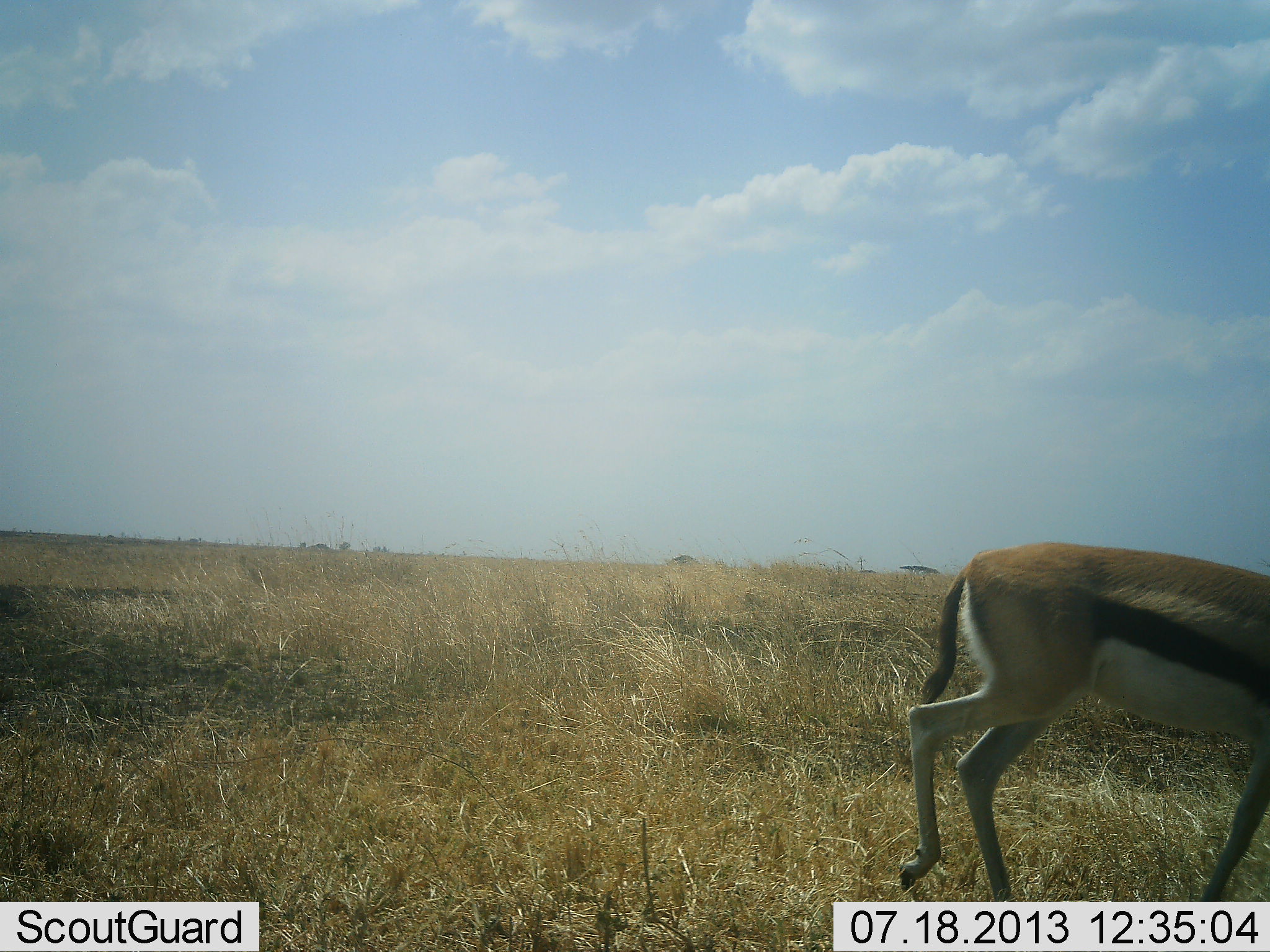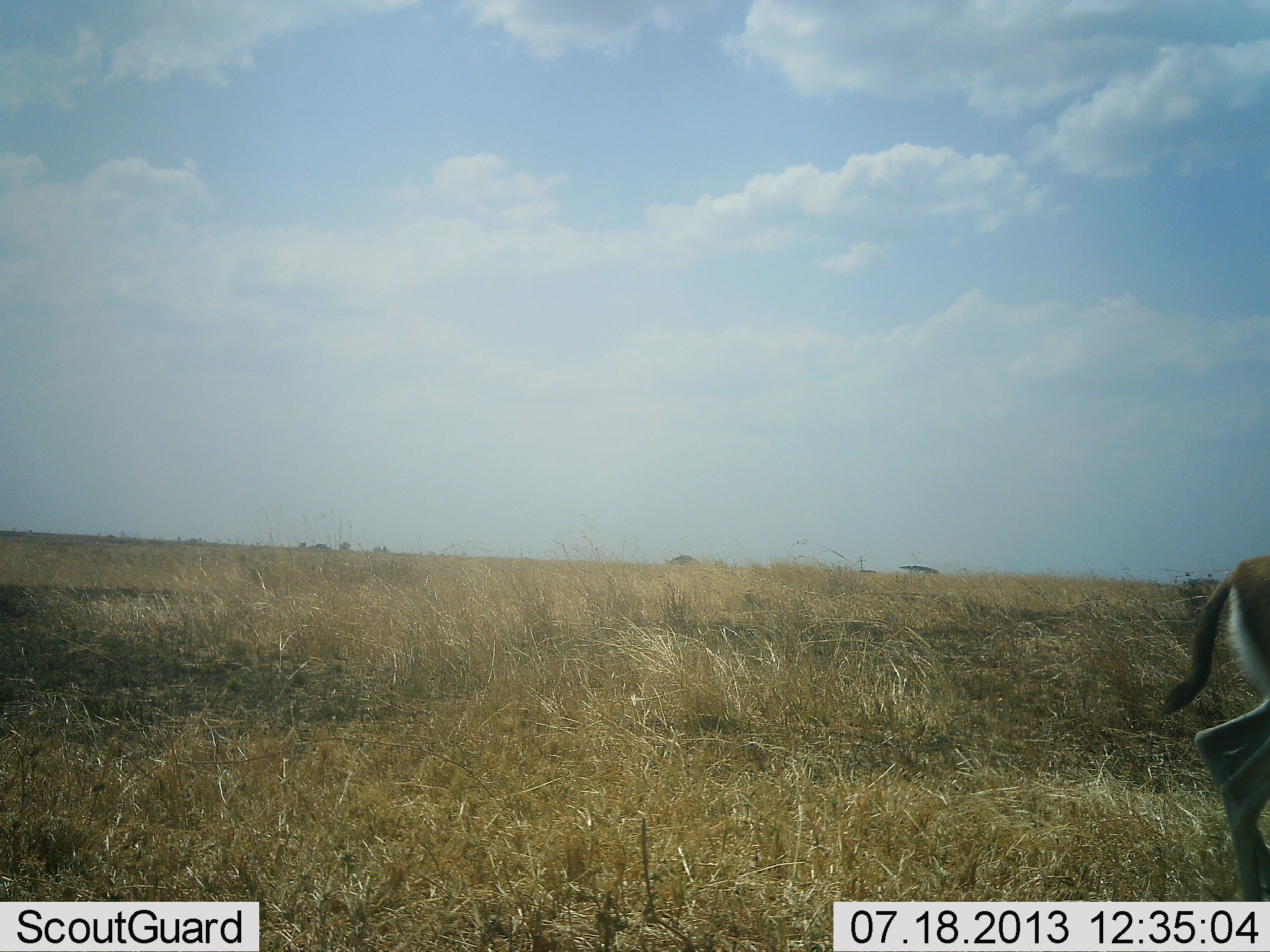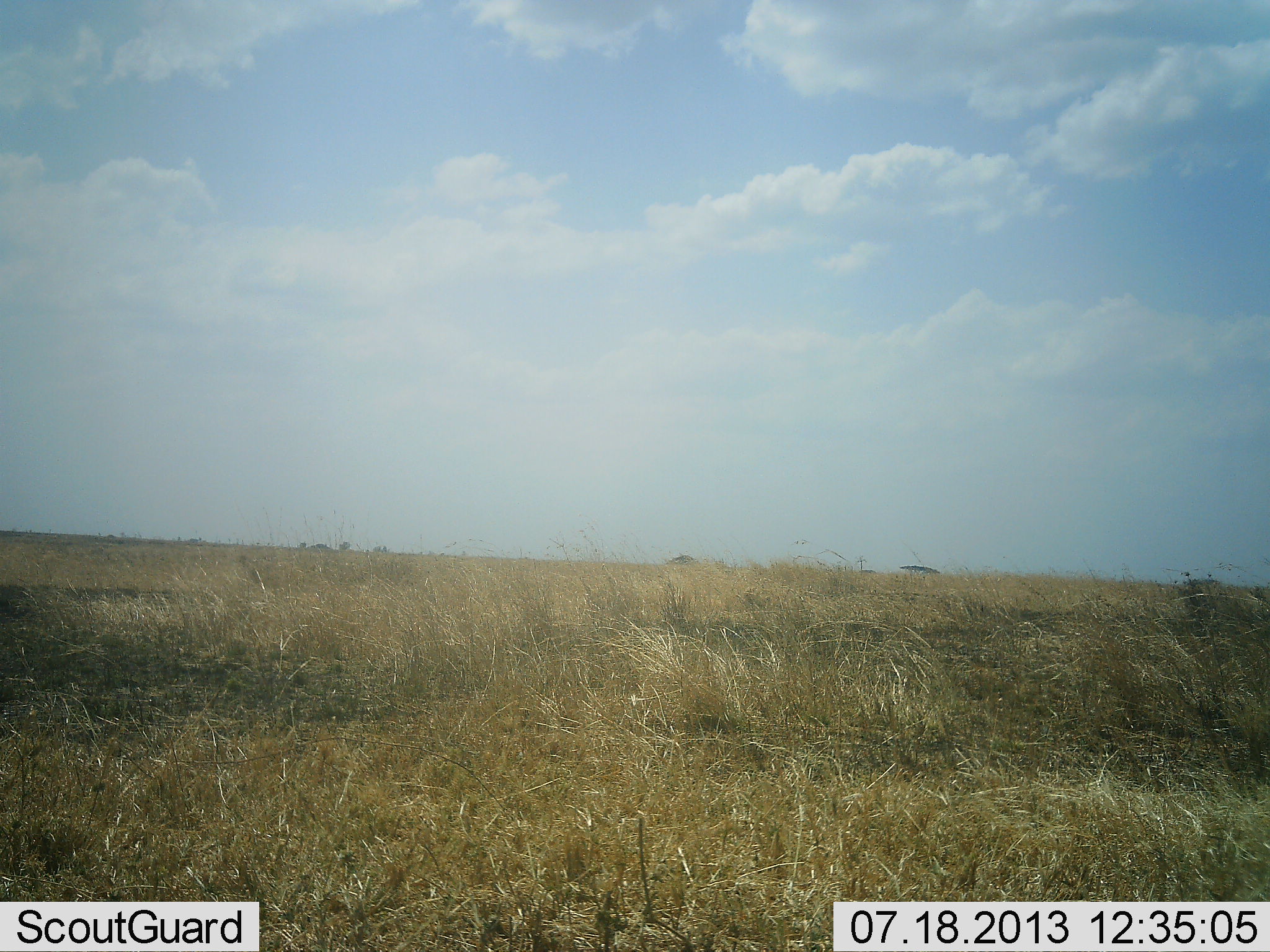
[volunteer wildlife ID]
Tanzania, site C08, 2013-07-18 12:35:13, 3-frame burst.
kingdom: Animalia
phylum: Chordata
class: Mammalia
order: Artiodactyla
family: Bovidae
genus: Eudorcas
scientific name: Eudorcas thomsonii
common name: thomson's gazelle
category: gazellethomsons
Gazellethomsons (thomson's gazelle) (Eudorcas thomsonii), count 1. Behavior (volunteer vote fractions): standing 0%, resting 0%, moving 100%, interacting 0%. Young present (vote fraction): 0%. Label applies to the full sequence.